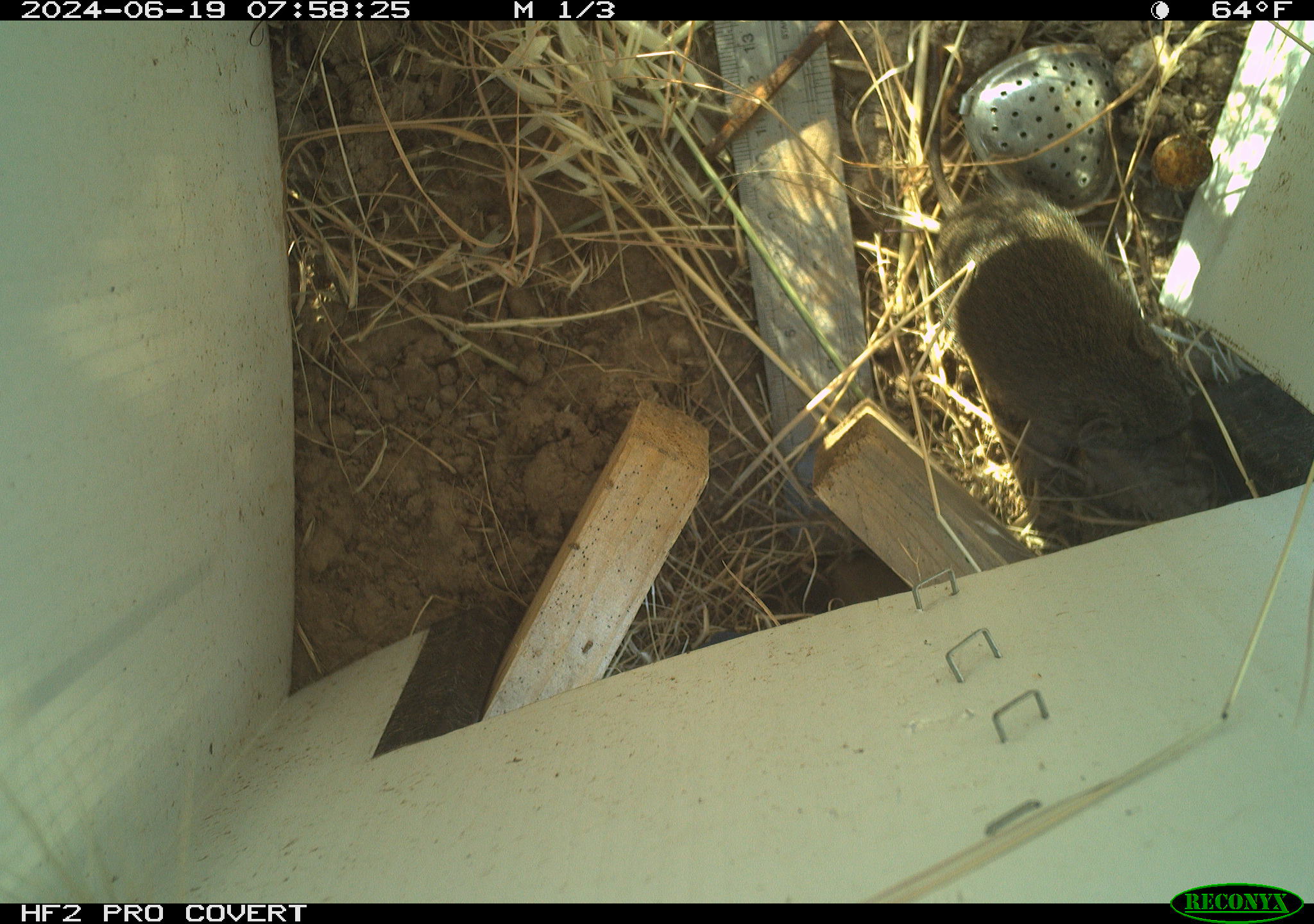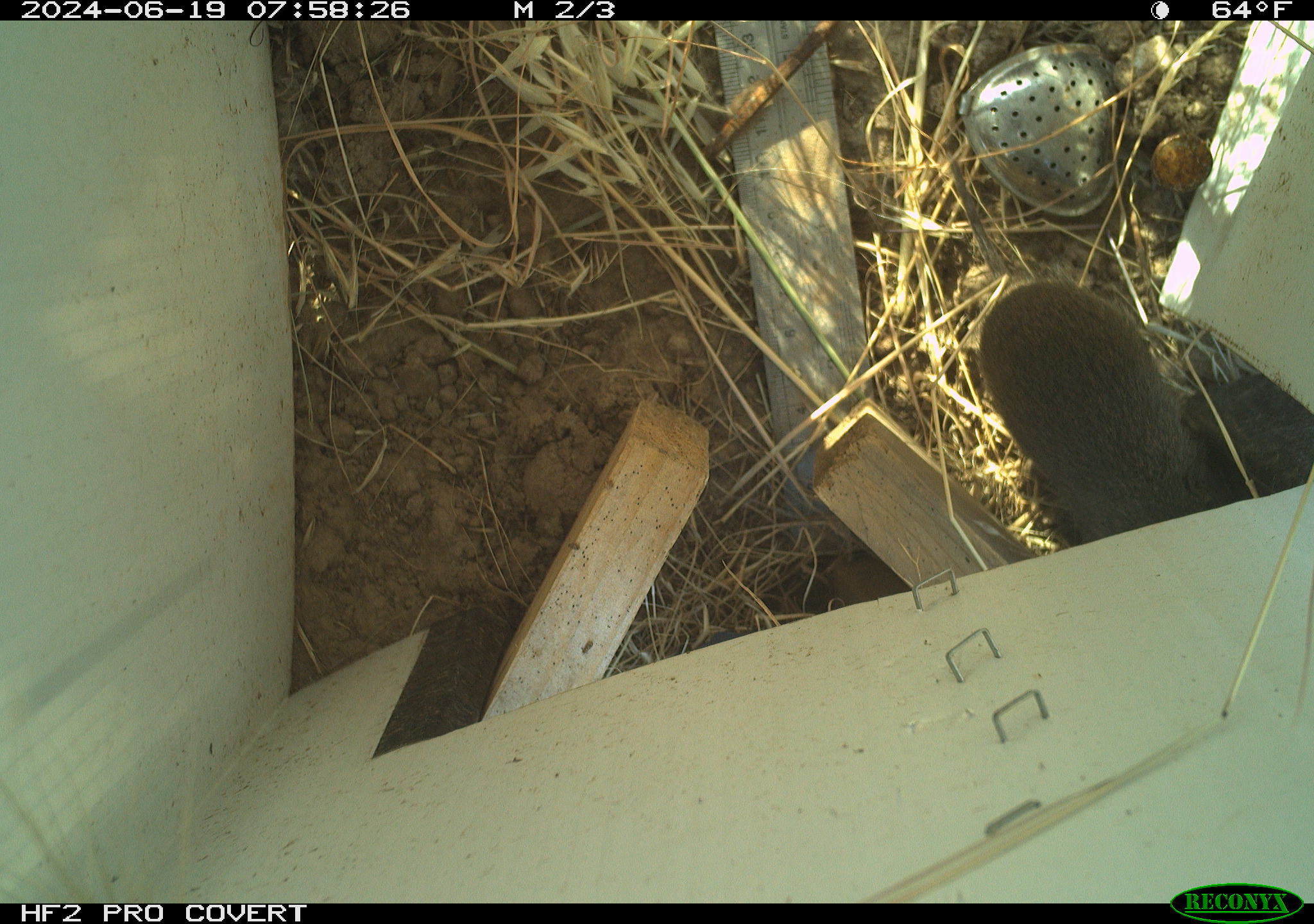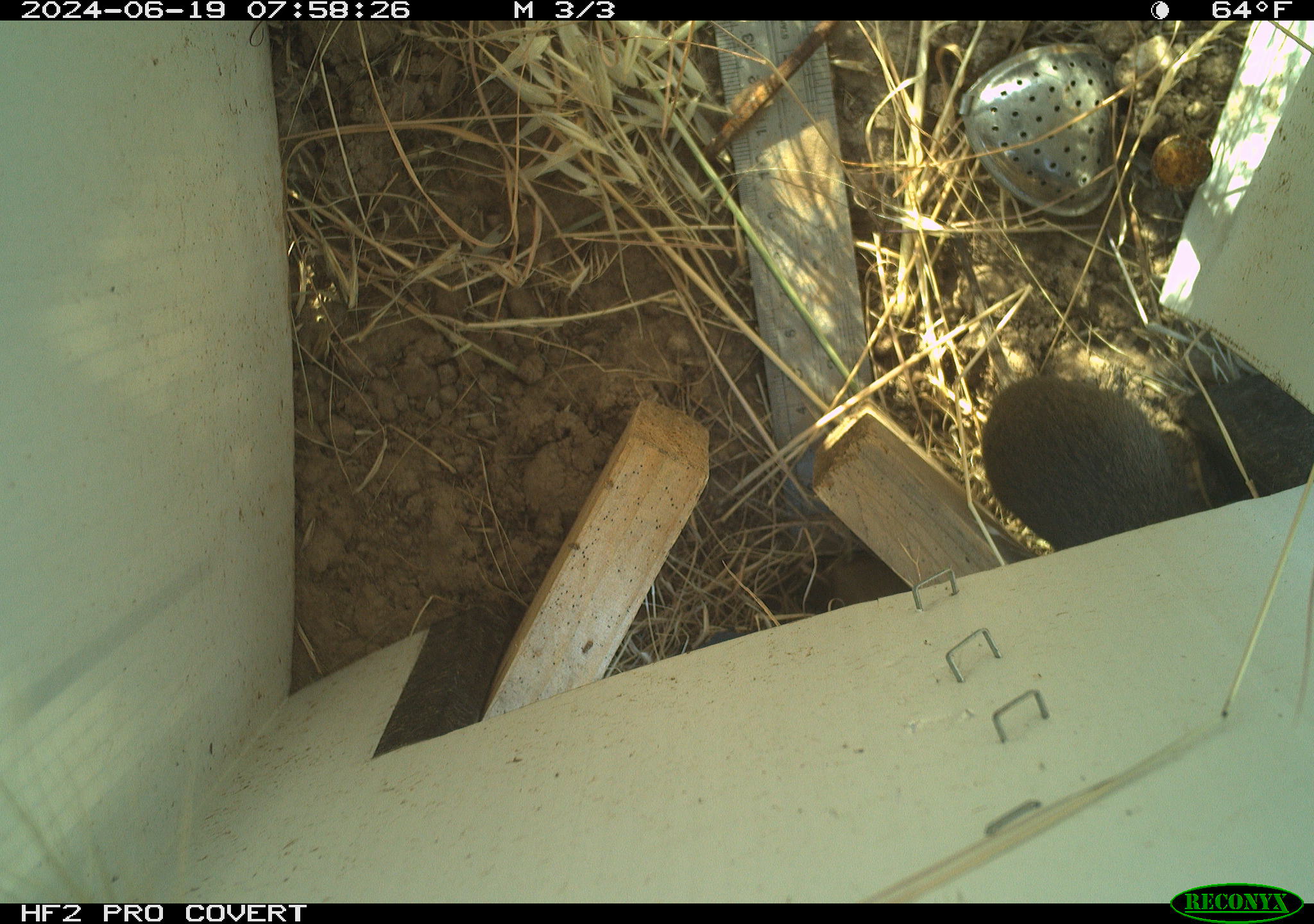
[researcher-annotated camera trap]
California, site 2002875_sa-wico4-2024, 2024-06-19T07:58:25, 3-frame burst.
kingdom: Animalia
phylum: Chordata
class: Mammalia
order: Rodentia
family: Cricetidae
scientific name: Arvicolinae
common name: voles, lemmings, and muskrats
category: arvicolinae subfamily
Arvicolinae subfamily (voles, lemmings, and muskrats) (Arvicolinae).